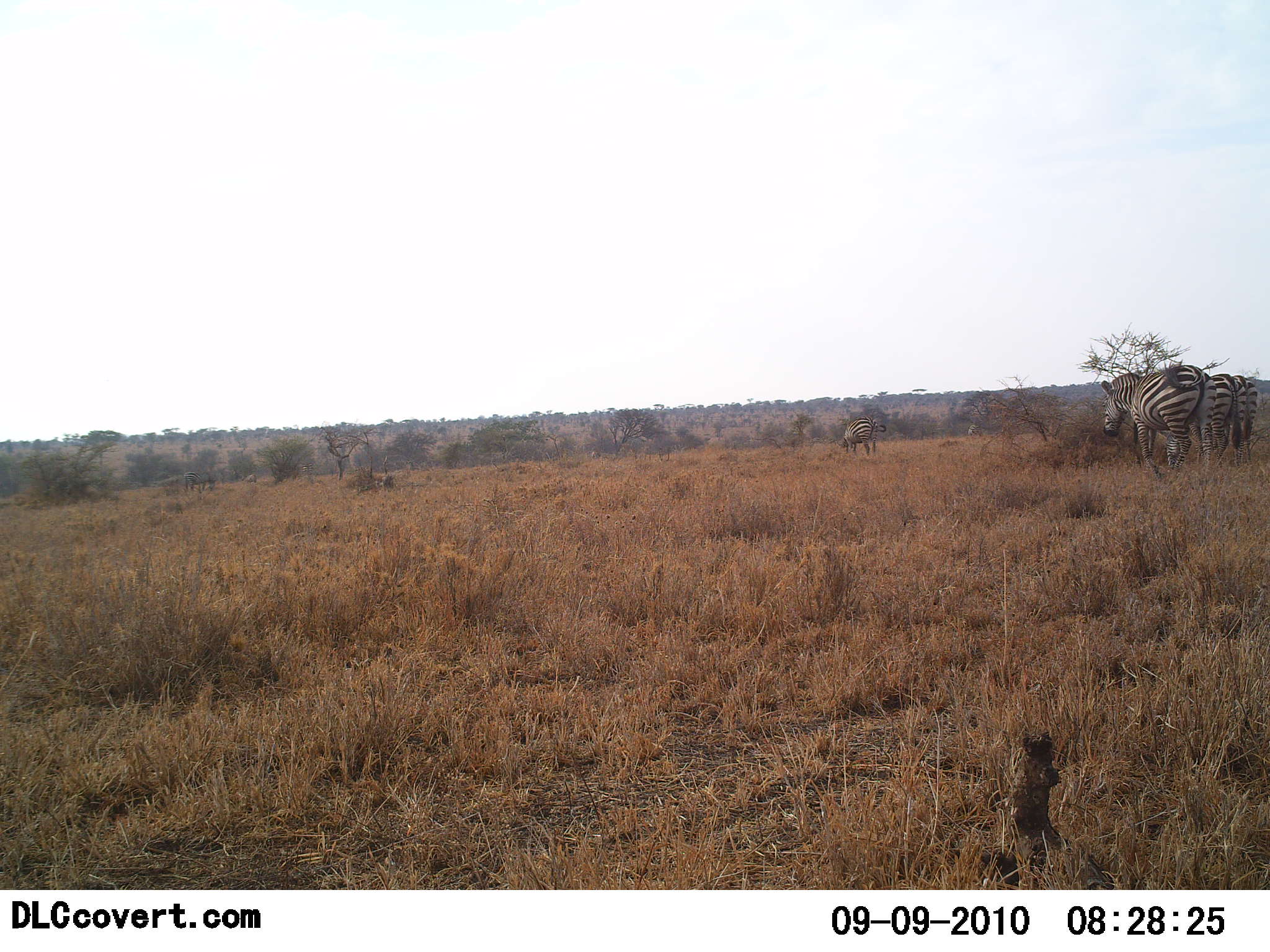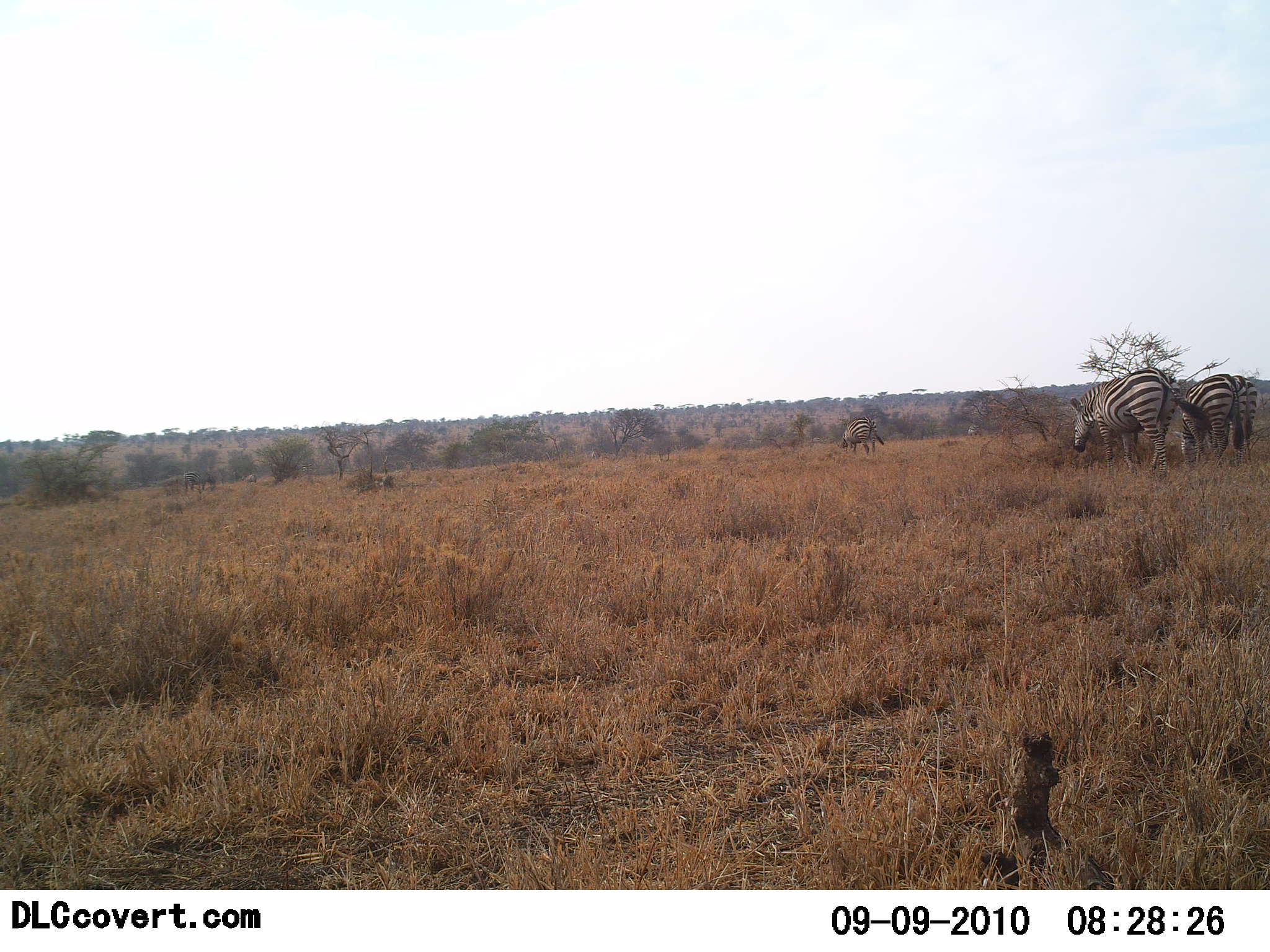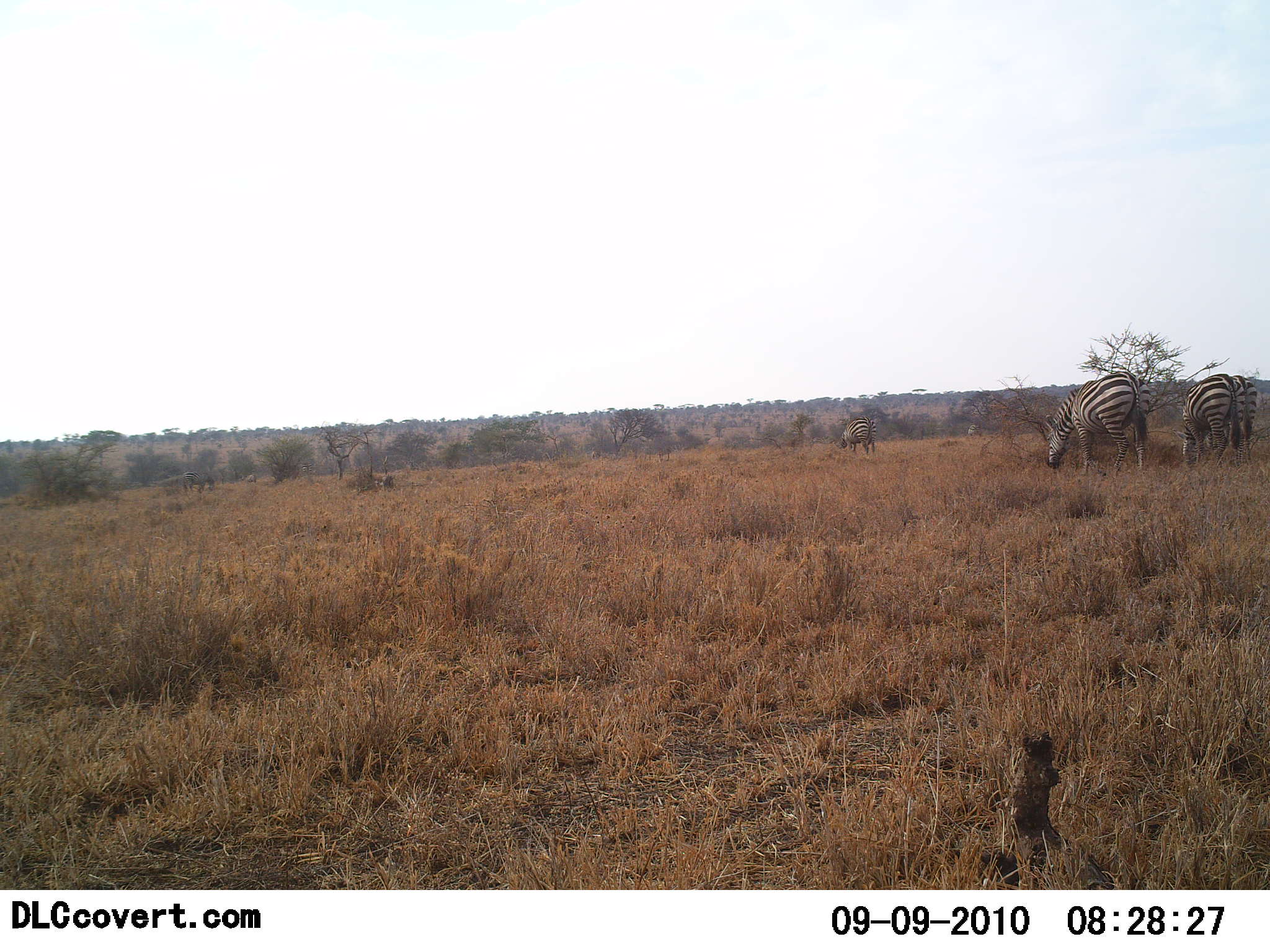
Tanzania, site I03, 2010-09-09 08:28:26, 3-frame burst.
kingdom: Animalia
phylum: Chordata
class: Mammalia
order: Perissodactyla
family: Equidae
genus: Equus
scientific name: Equus quagga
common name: plains zebra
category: zebra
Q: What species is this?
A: Zebra (plains zebra) (Equus quagga).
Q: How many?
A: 3.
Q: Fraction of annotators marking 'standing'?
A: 29%.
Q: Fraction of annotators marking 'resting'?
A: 6%.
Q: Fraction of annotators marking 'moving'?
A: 18%.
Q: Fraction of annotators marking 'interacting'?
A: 0%.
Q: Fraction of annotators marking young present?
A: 0%.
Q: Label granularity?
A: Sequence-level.